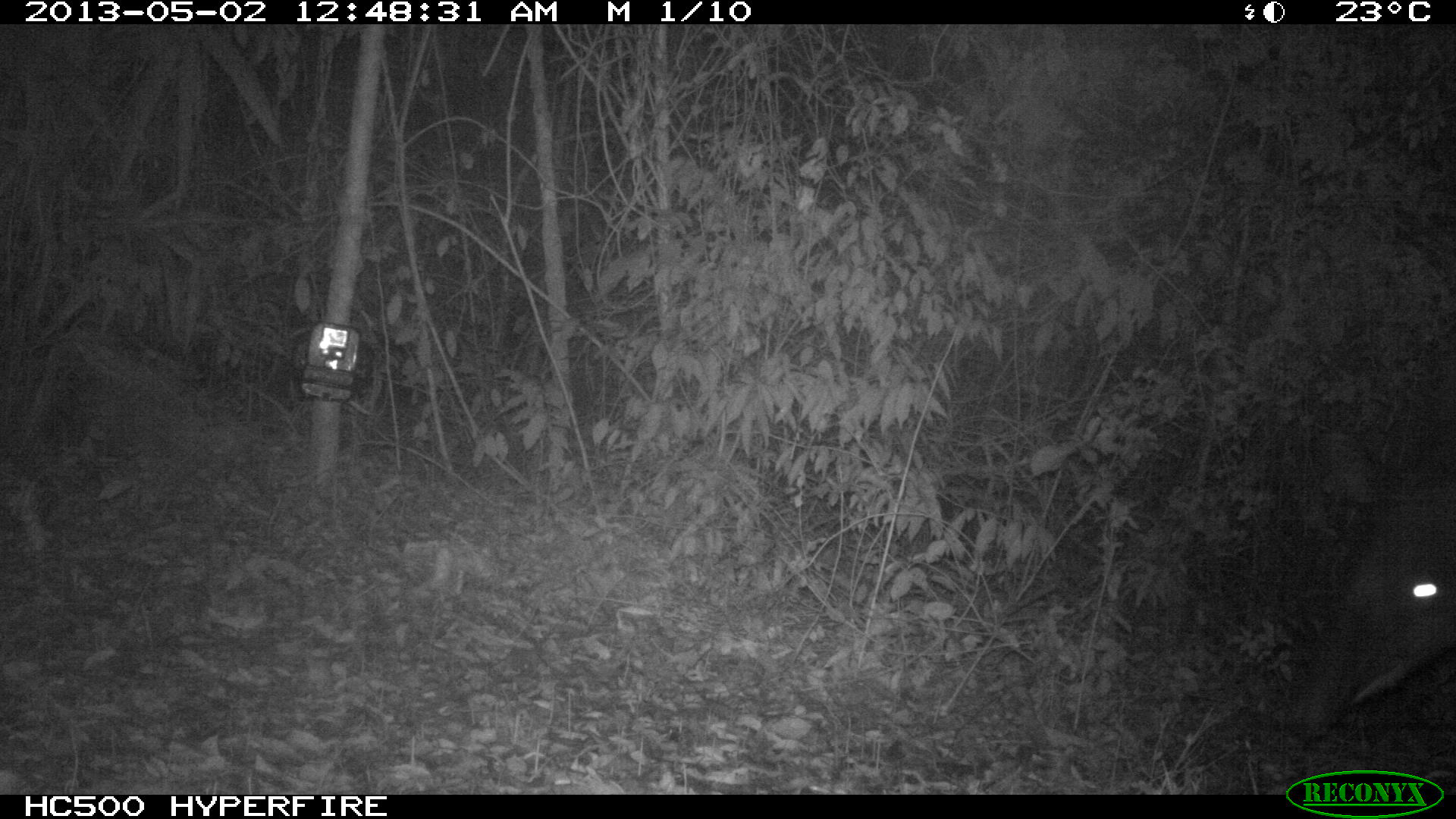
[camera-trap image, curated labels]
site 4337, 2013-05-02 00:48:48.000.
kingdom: Animalia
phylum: Chordata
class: Mammalia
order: Perissodactyla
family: Tapiridae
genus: Tapirus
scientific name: Tapirus bairdii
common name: baird's tapir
Tapirus bairdii (baird's tapir), count 1.